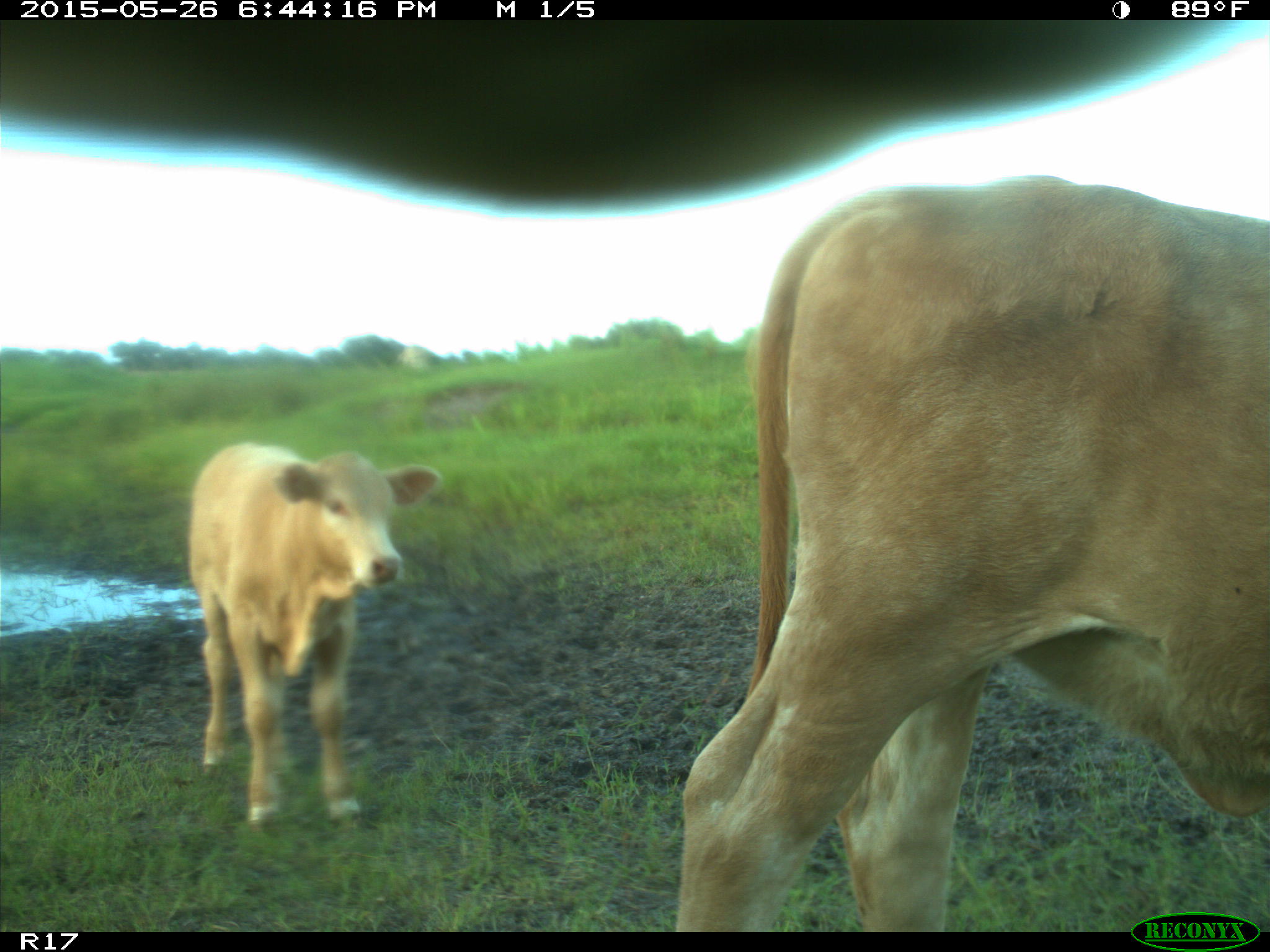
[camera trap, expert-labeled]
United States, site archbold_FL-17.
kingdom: Animalia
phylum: Chordata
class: Mammalia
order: Artiodactyla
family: Bovidae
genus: Bos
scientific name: Bos taurus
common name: domestic cow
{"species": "Bos taurus (domestic cow)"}